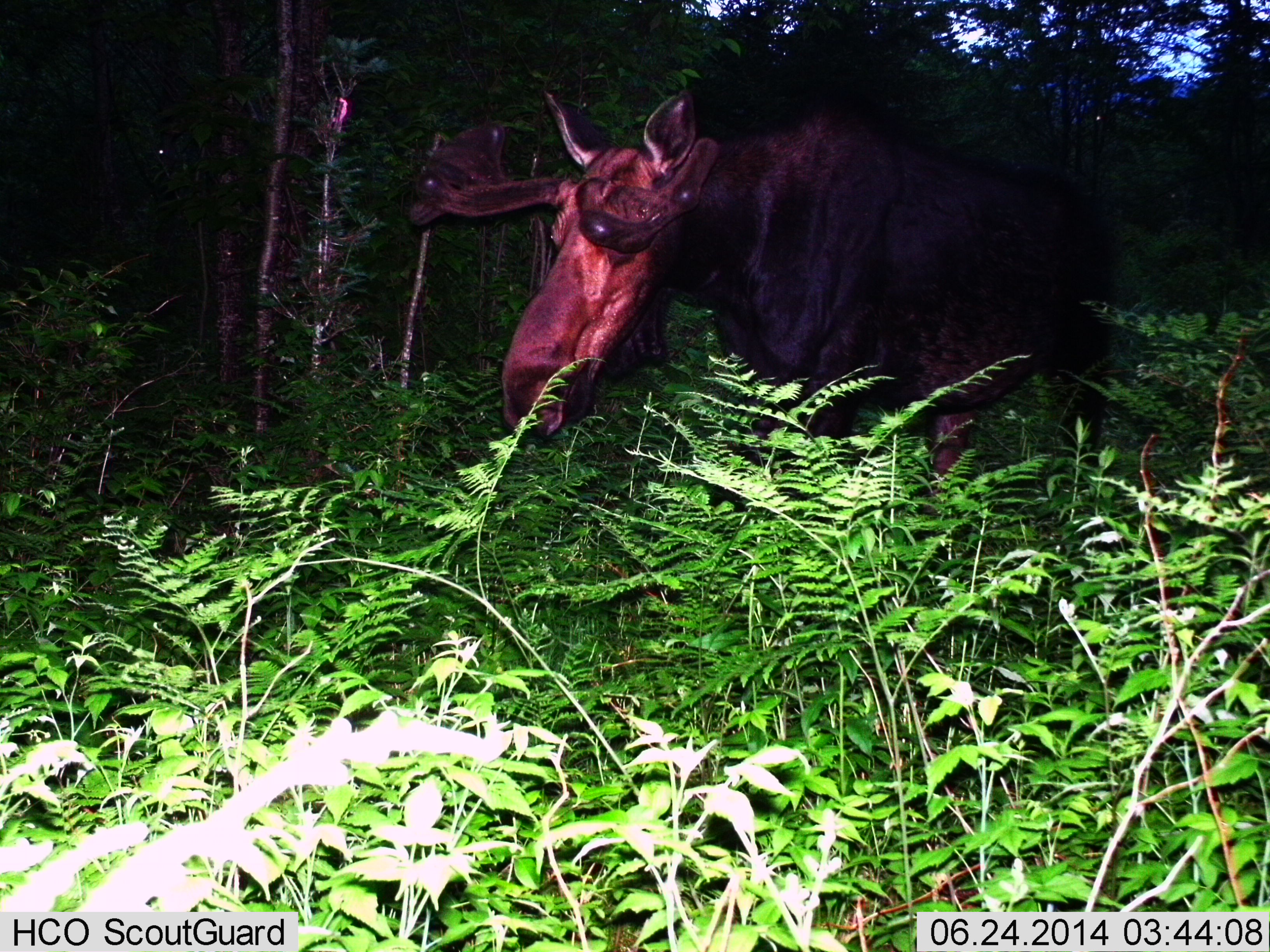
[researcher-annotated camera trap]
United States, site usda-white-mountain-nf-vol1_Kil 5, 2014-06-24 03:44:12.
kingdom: Animalia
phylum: Chordata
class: Mammalia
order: Artiodactyla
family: Cervidae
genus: Alces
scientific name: Alces alces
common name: moose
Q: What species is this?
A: Moose (Alces alces).